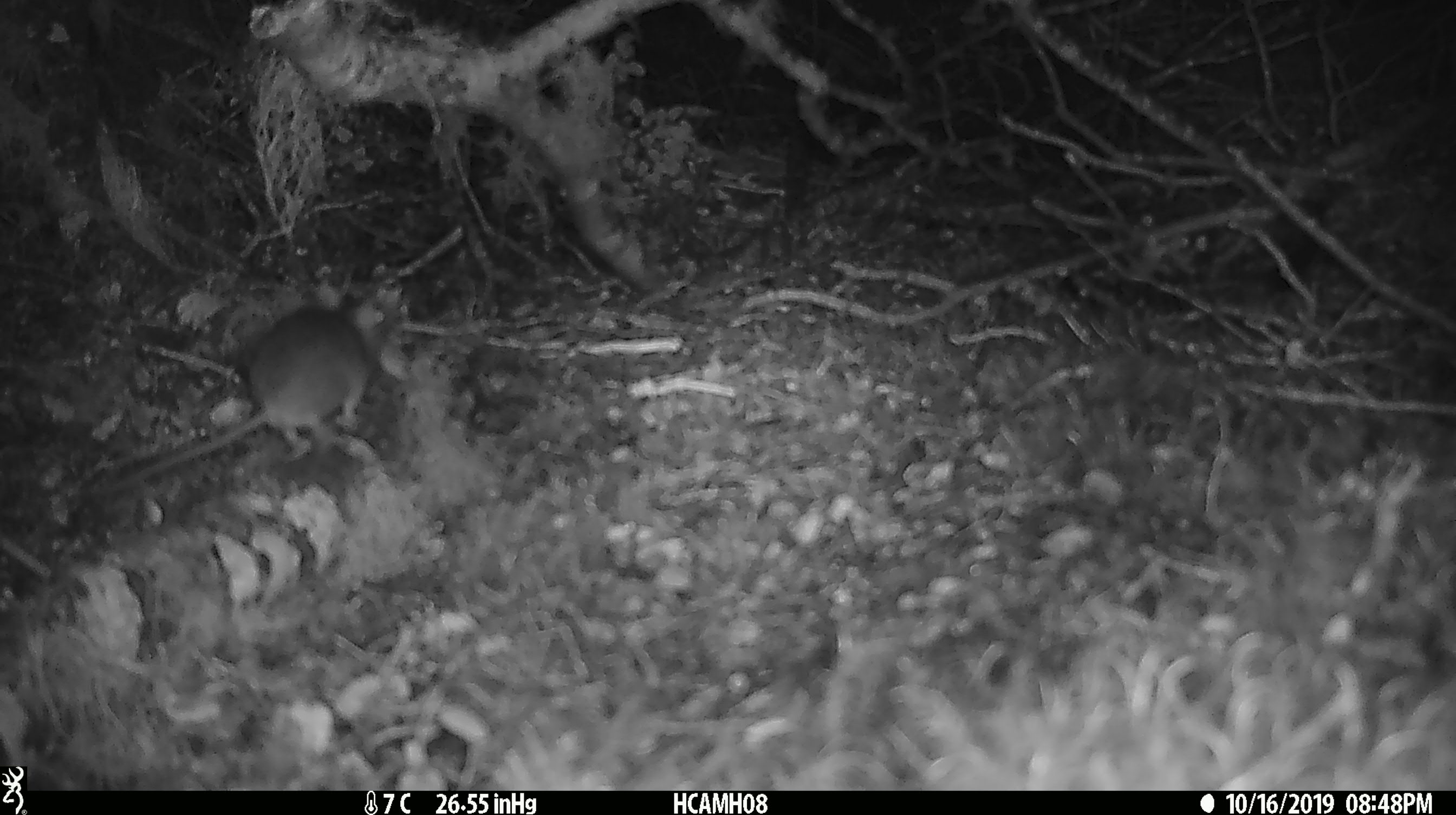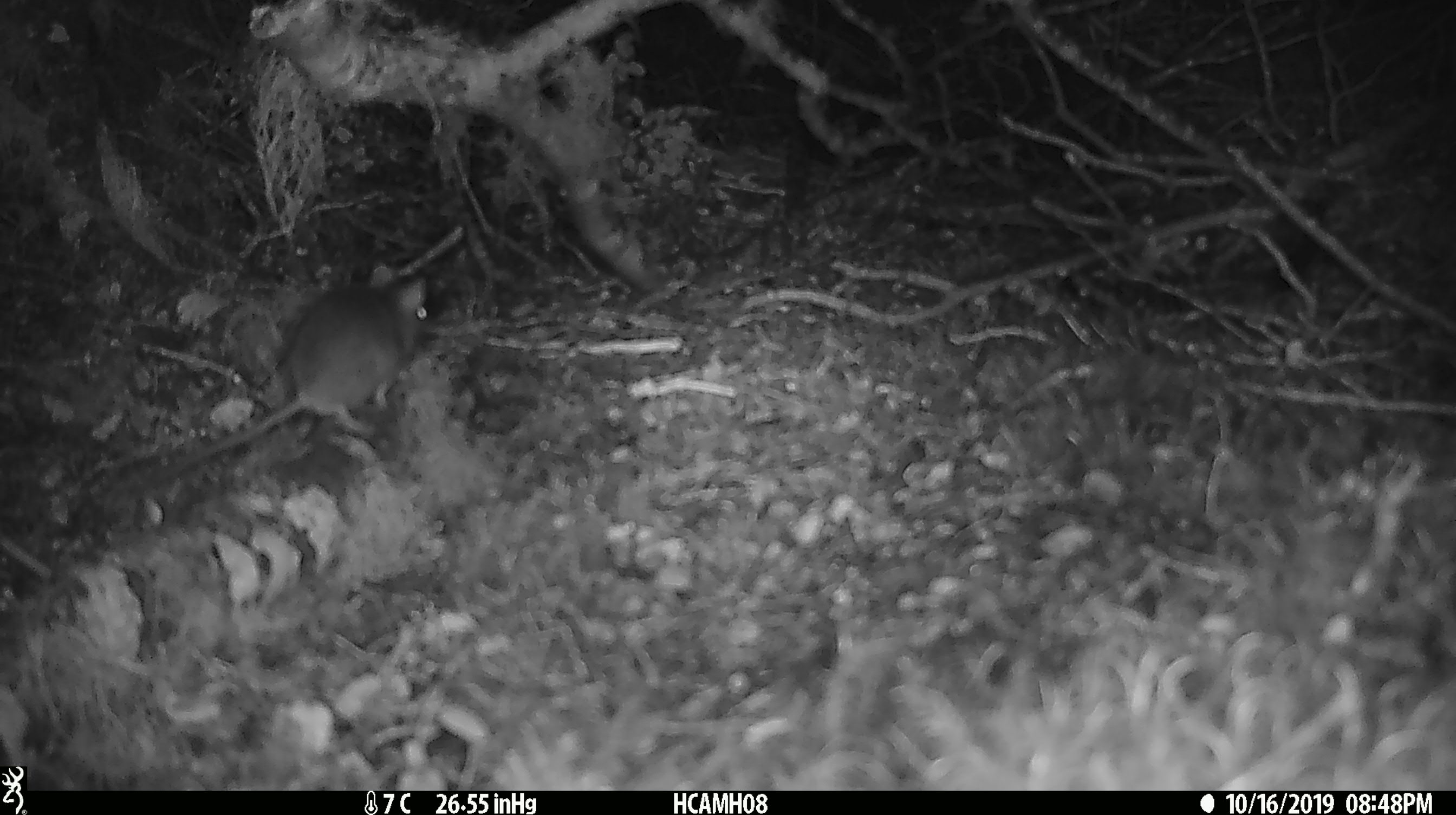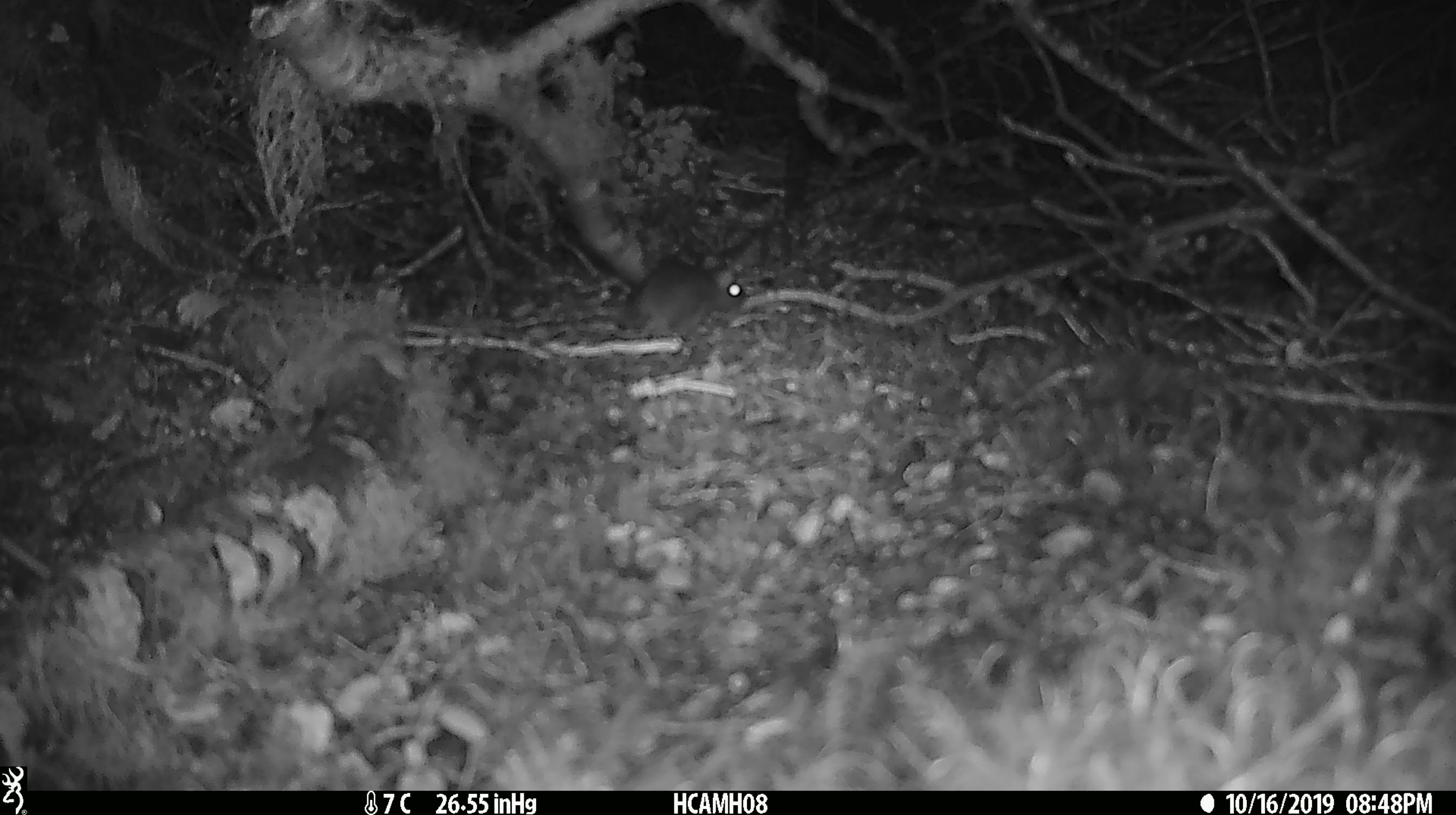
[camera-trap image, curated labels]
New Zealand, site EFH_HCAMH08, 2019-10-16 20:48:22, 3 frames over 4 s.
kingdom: Animalia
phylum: Chordata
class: Mammalia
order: Rodentia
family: Muridae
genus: Mus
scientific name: Mus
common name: mouse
Mouse (Mus).